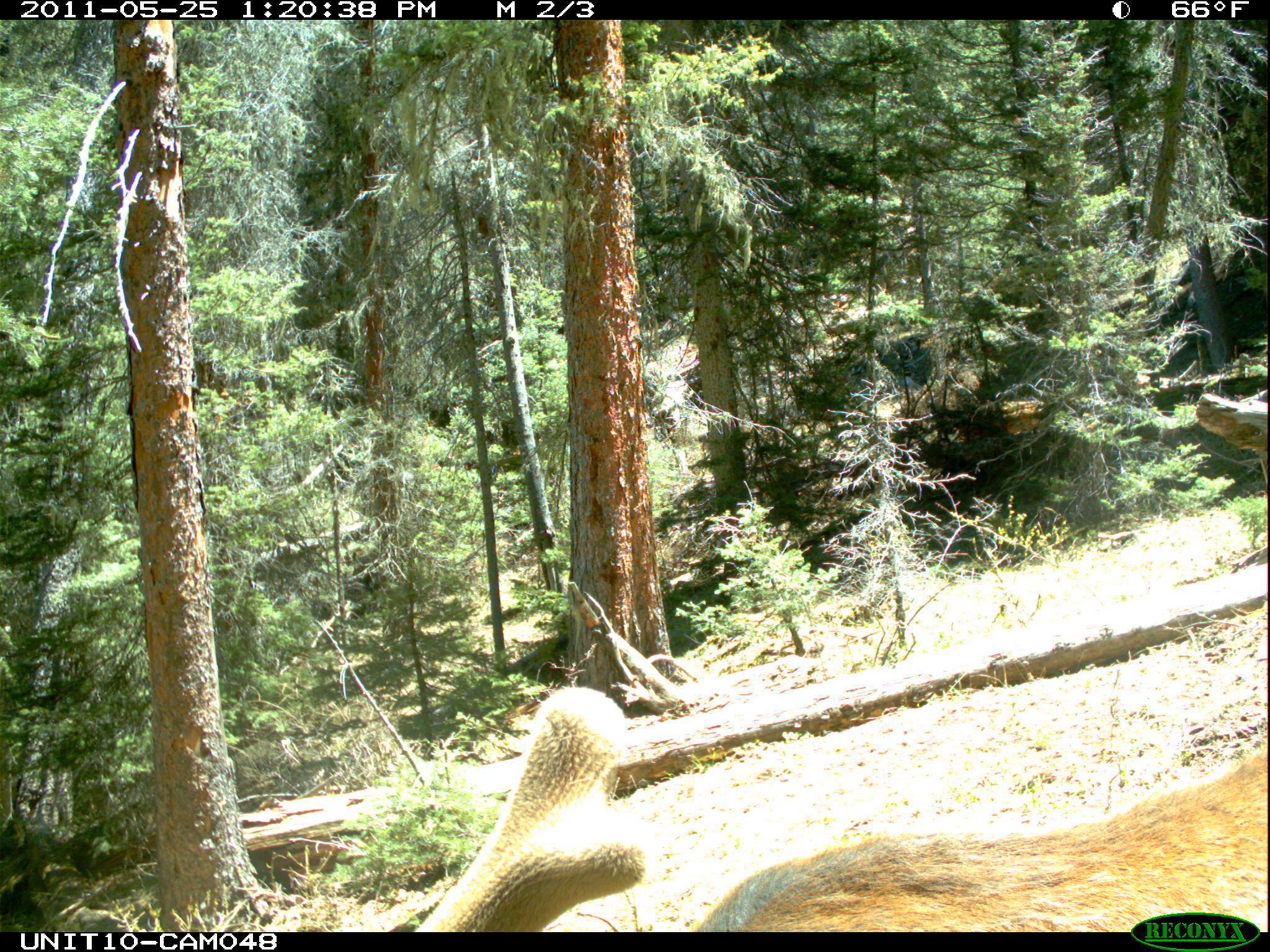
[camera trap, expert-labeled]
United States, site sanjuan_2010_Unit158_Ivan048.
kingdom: Animalia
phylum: Chordata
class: Mammalia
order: Artiodactyla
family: Cervidae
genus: Cervus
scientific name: Cervus elaphus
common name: red deer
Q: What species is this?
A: Cervus elaphus (red deer).